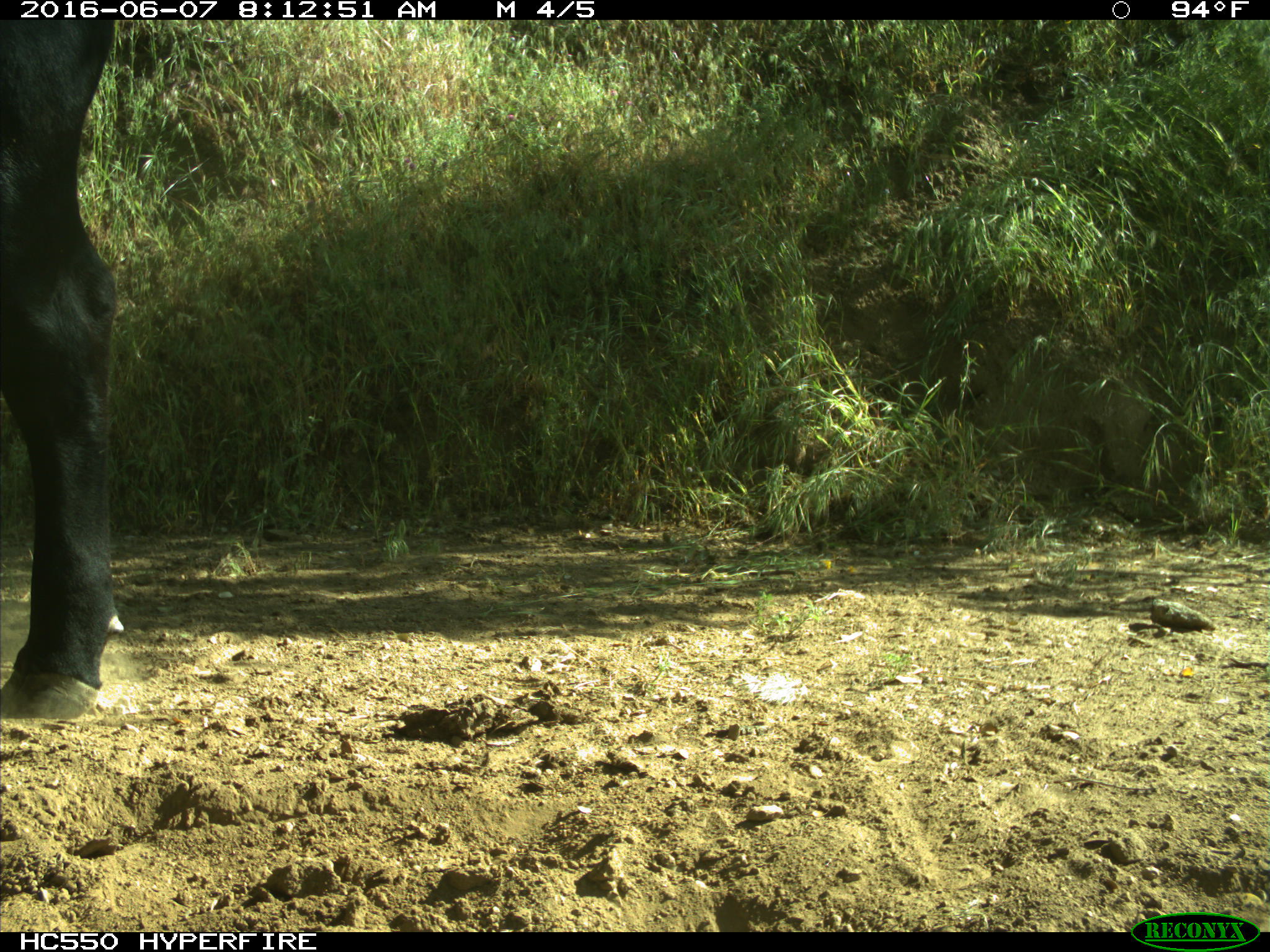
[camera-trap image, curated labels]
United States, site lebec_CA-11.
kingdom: Animalia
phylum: Chordata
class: Mammalia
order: Artiodactyla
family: Bovidae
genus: Bos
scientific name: Bos taurus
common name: domestic cow